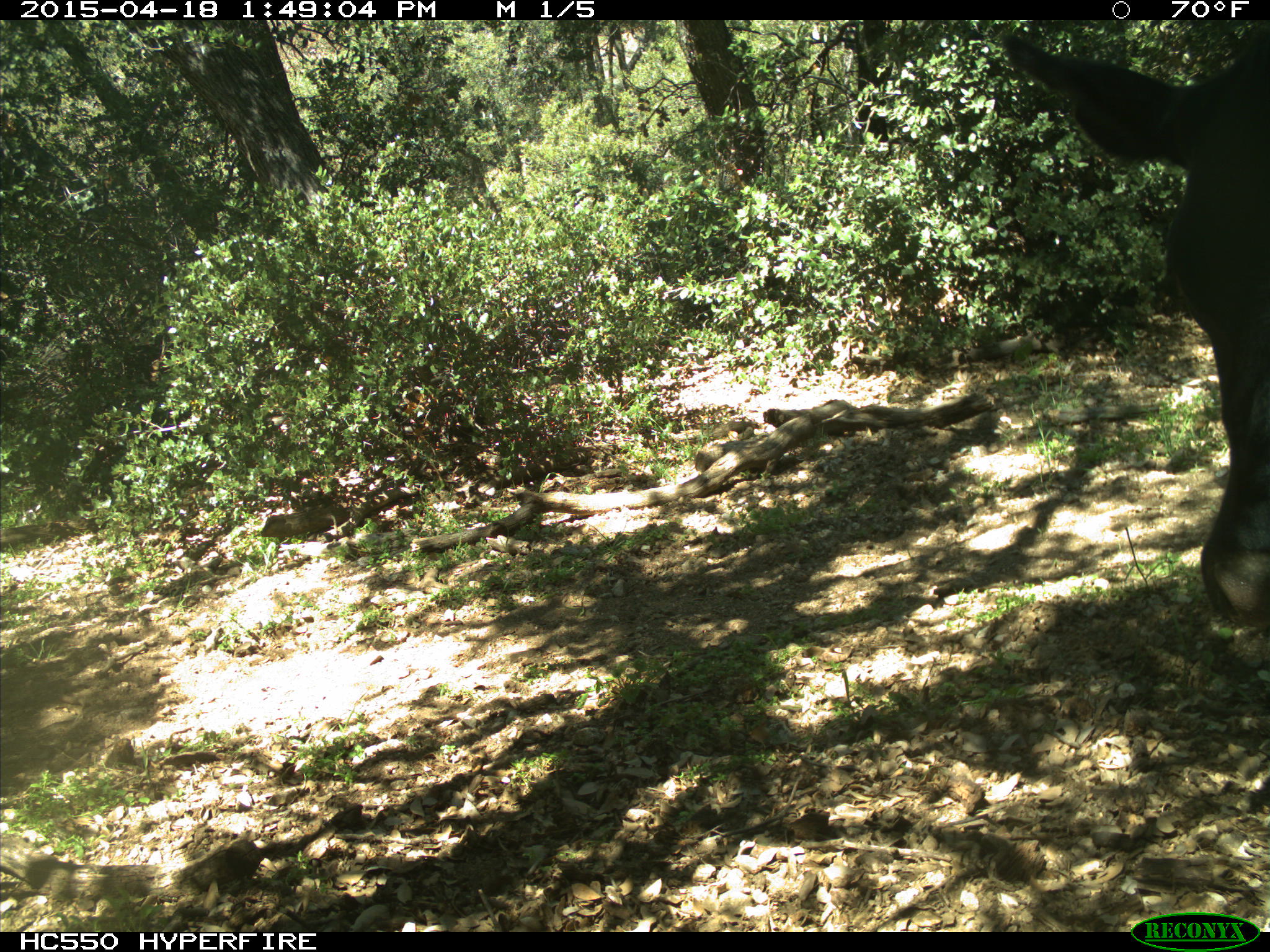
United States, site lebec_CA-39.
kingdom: Animalia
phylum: Chordata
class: Mammalia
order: Artiodactyla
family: Bovidae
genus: Bos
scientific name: Bos taurus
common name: domestic cow